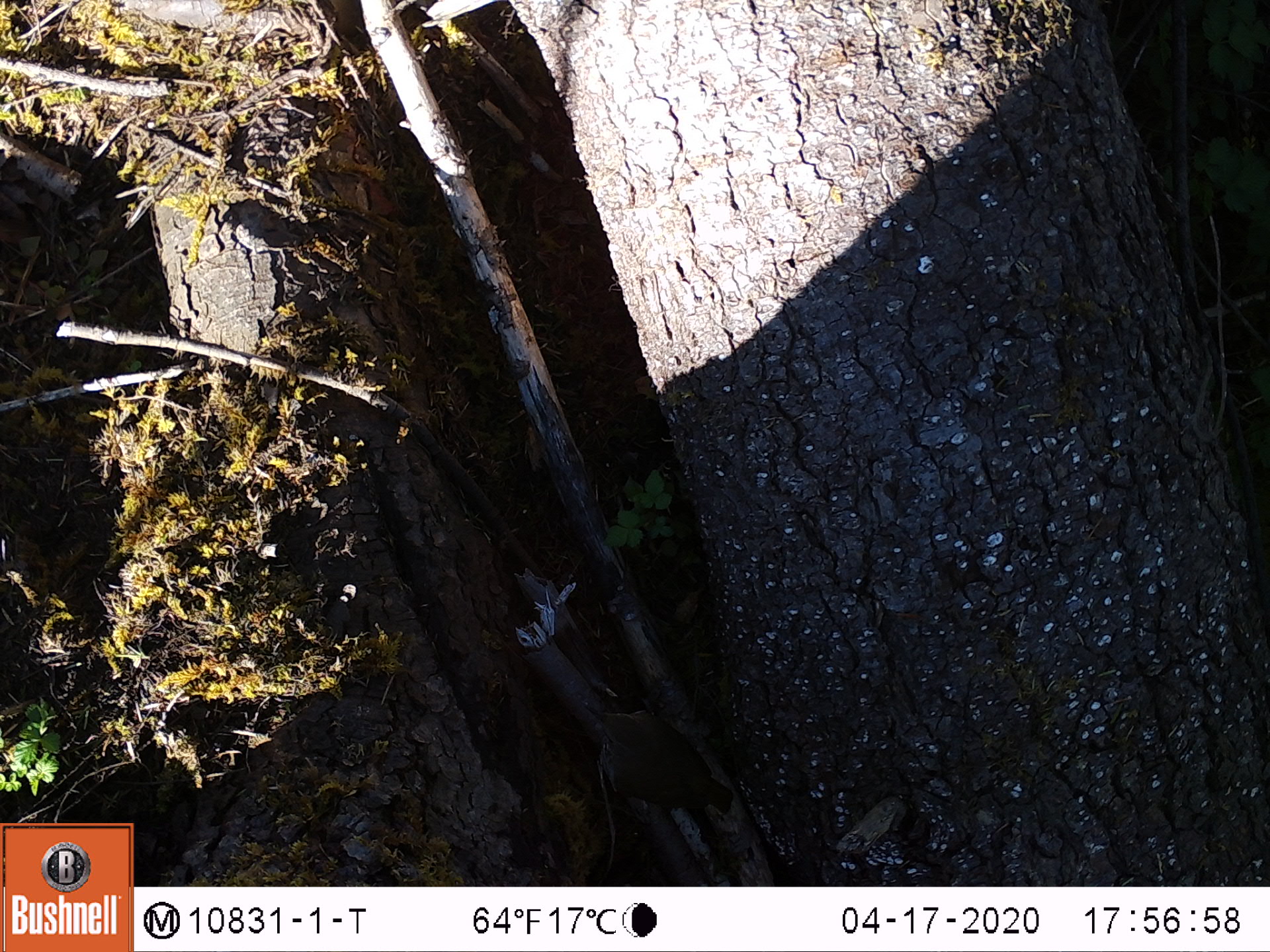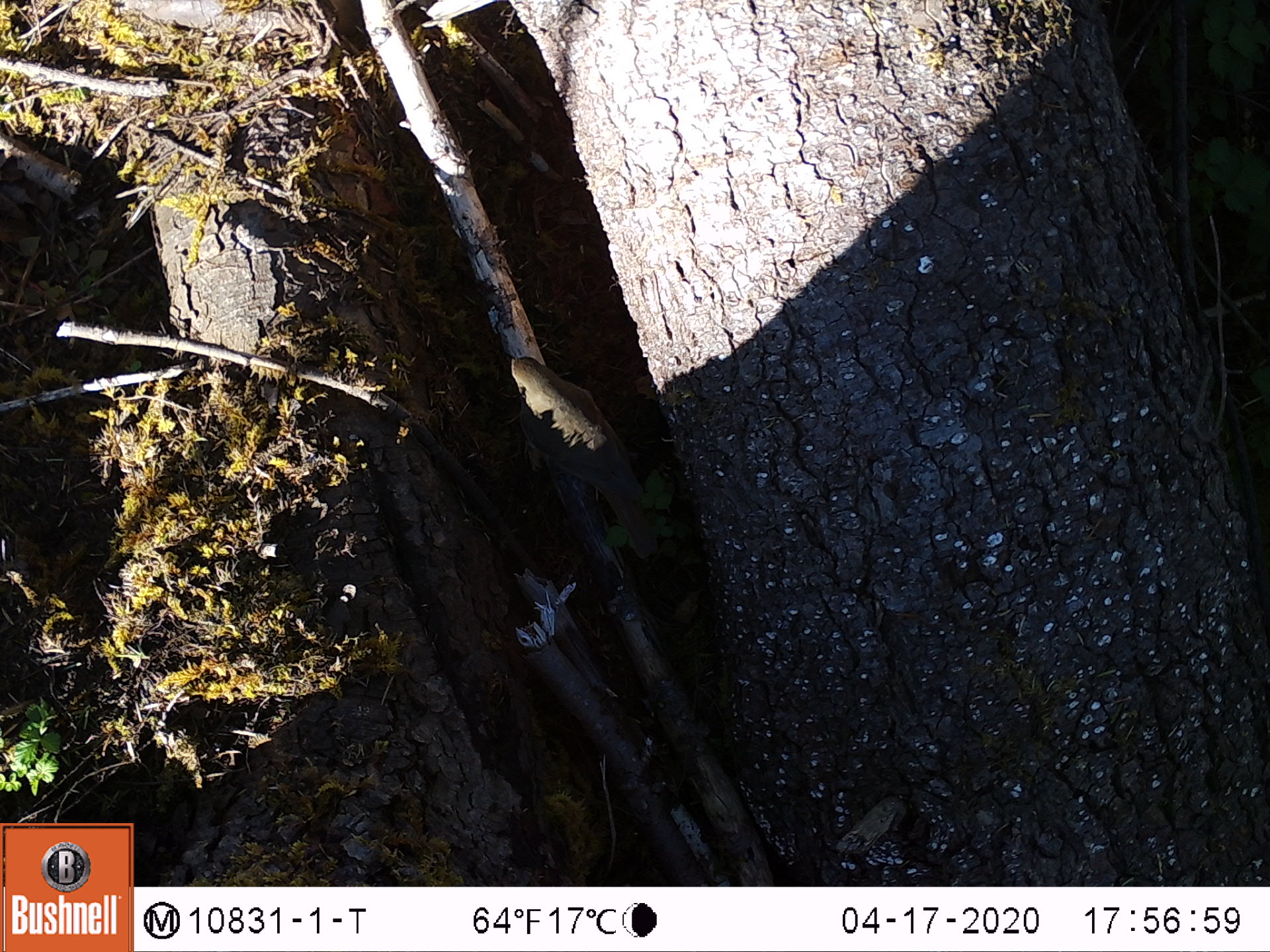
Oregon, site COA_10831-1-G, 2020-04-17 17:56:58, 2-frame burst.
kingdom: Animalia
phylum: Chordata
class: Aves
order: Passeriformes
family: Turdidae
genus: Catharus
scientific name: Catharus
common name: brown thrushes and nightingale-thrushes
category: catharus species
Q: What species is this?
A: Catharus species (brown thrushes and nightingale-thrushes) (Catharus).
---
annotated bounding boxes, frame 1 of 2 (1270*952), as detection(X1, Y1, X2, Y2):
catharus species: detection(573, 687, 747, 842)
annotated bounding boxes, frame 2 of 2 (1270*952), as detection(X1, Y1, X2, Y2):
catharus species: detection(495, 335, 688, 575)